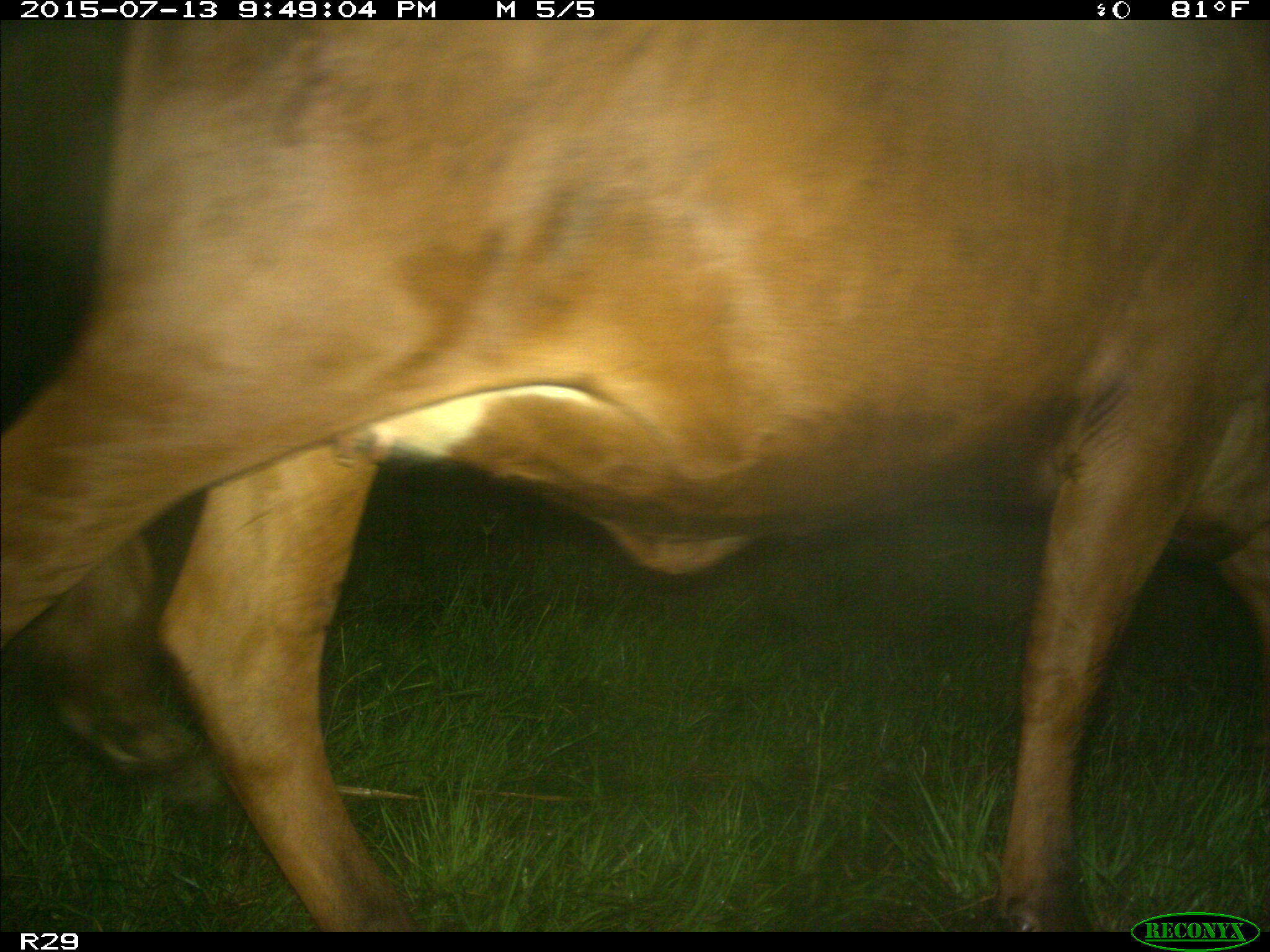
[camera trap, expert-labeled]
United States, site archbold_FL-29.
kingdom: Animalia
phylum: Chordata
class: Mammalia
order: Artiodactyla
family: Bovidae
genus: Bos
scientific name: Bos taurus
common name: domestic cow